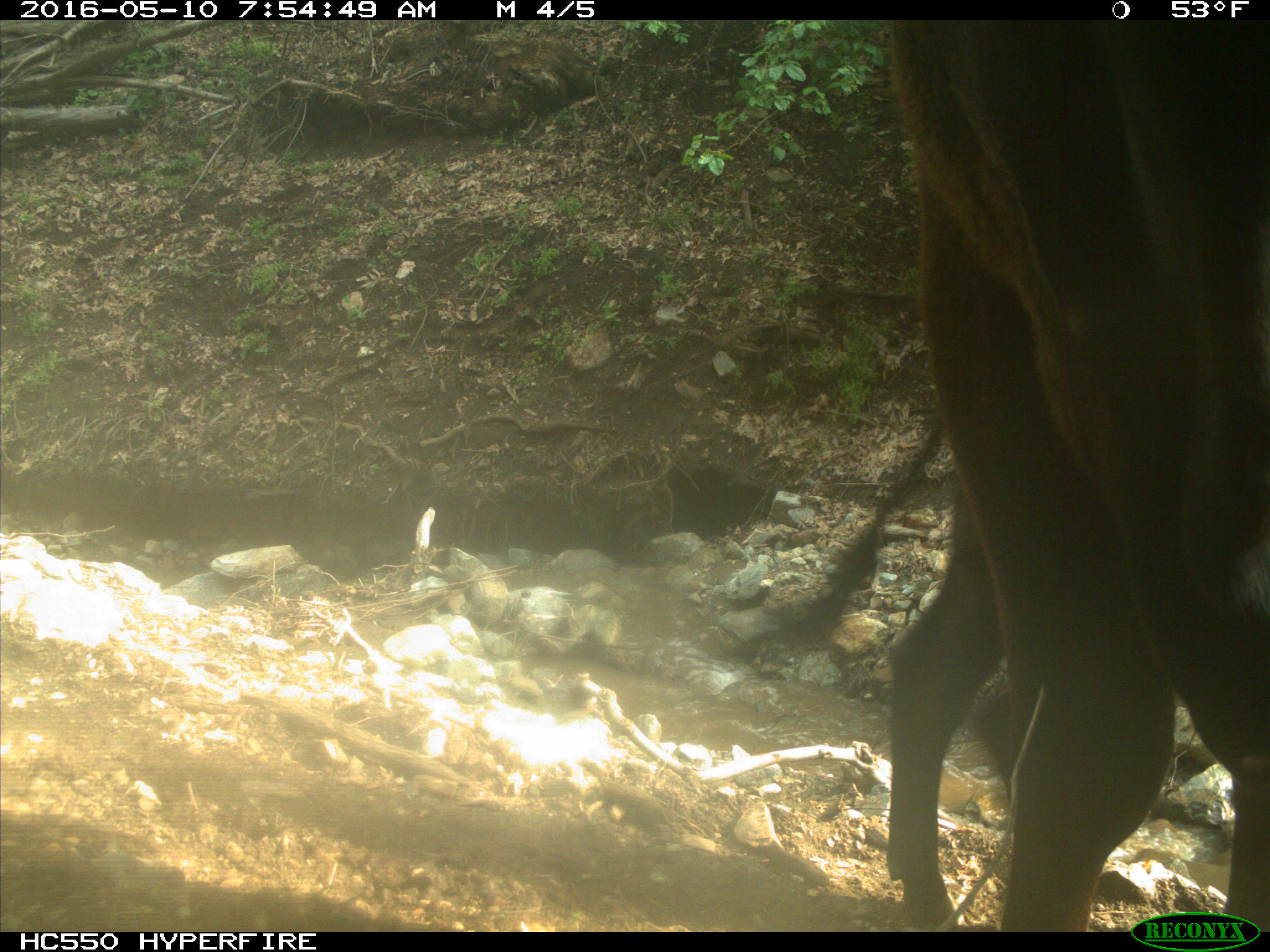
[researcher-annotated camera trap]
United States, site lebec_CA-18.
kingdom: Animalia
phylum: Chordata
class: Mammalia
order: Artiodactyla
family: Bovidae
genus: Bos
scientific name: Bos taurus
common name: domestic cow